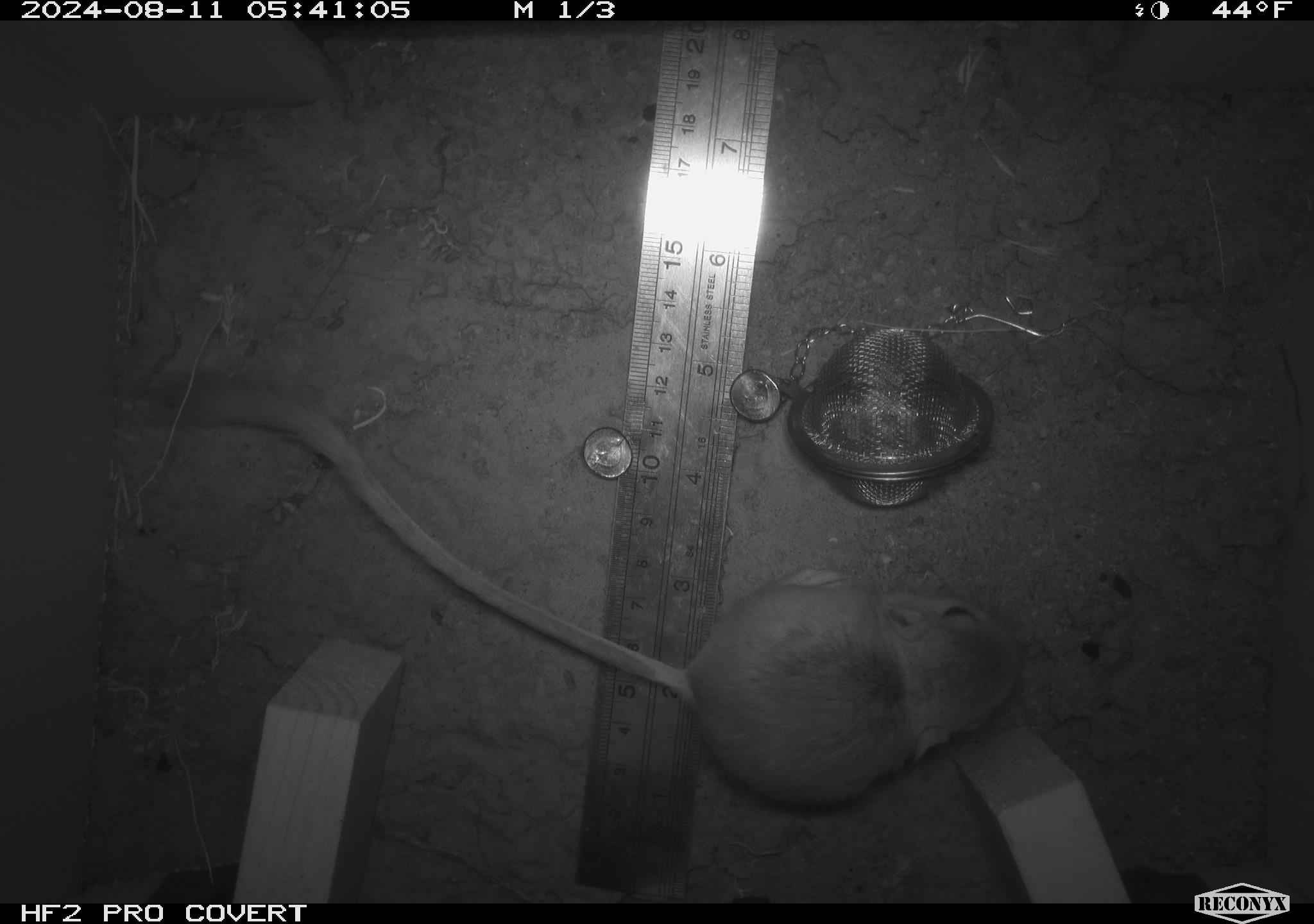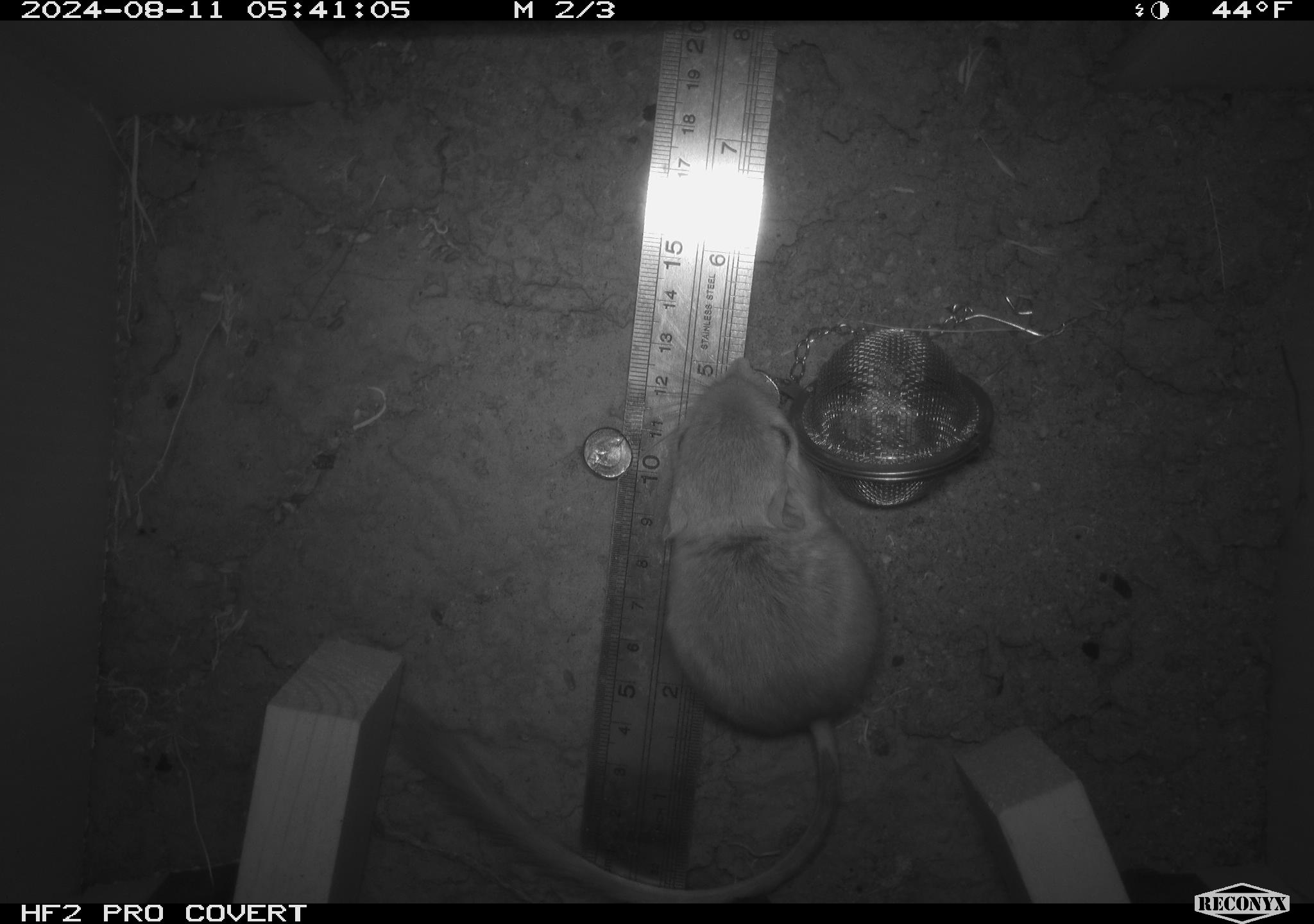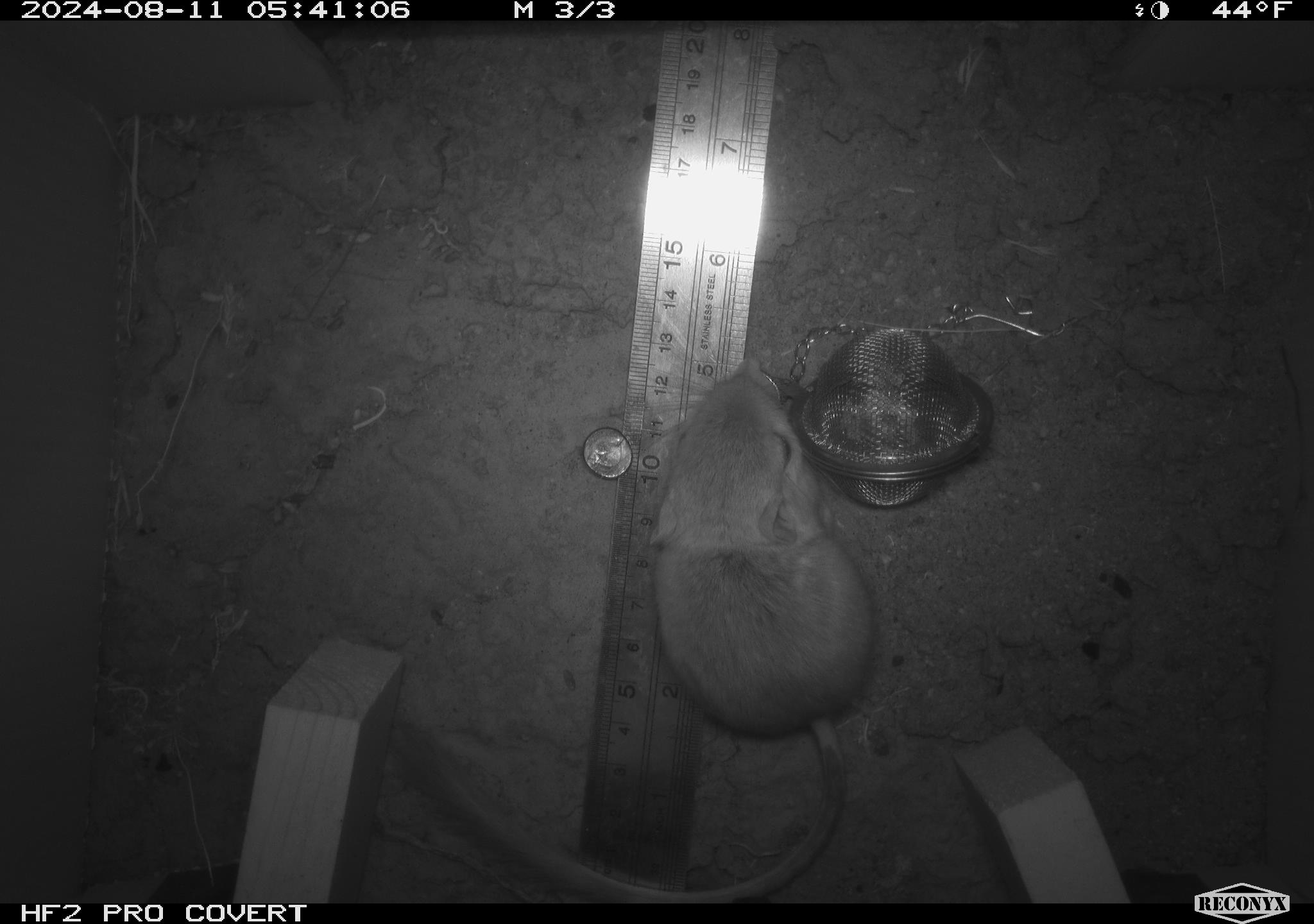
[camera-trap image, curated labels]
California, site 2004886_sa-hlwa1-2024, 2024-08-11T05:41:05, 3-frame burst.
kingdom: Animalia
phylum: Chordata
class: Mammalia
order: Rodentia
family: Heteromyidae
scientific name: Heteromyidae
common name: kangaroo rats and pocket mice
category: heteromyidae family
Heteromyidae family (kangaroo rats and pocket mice) (Heteromyidae).